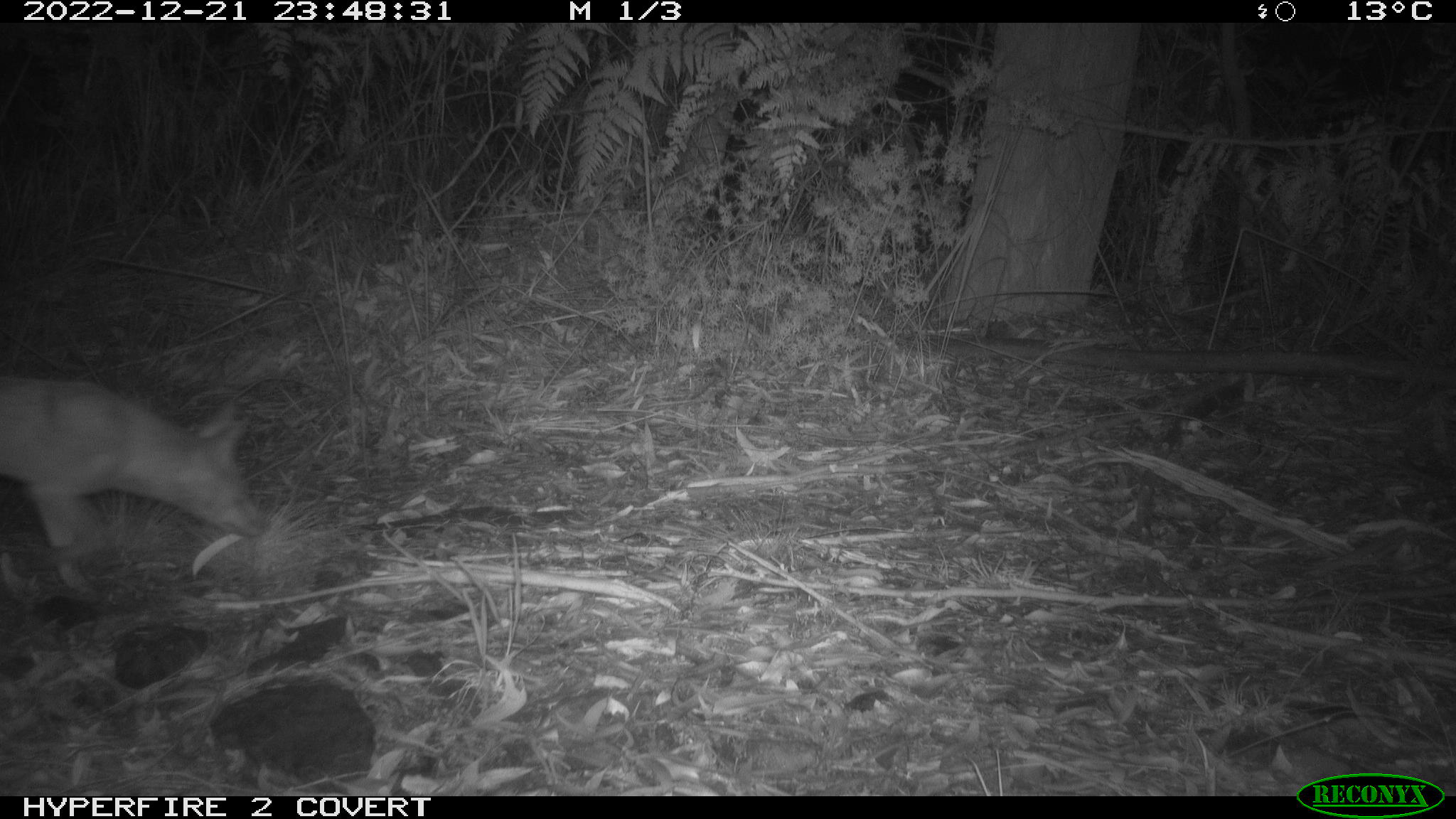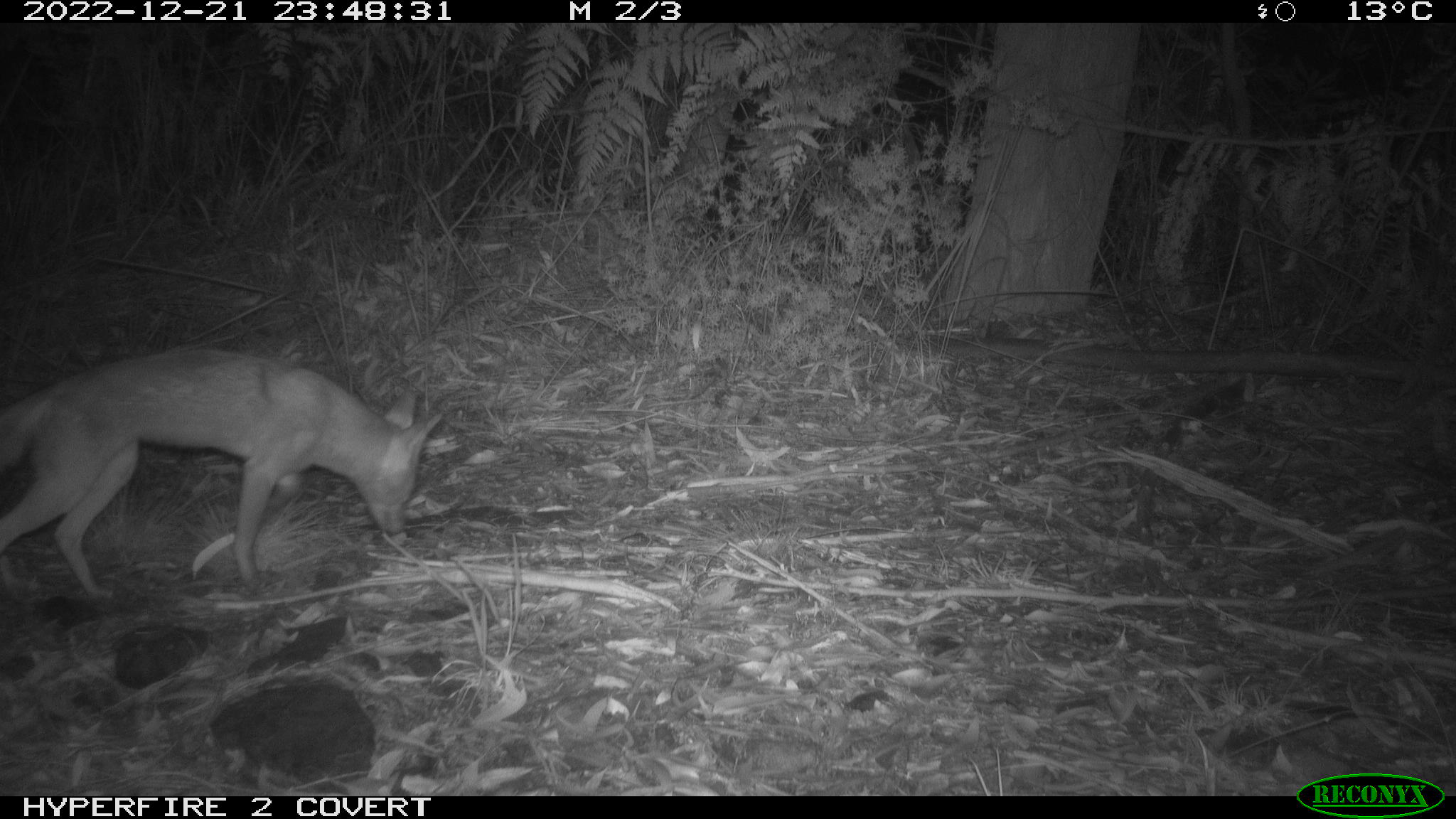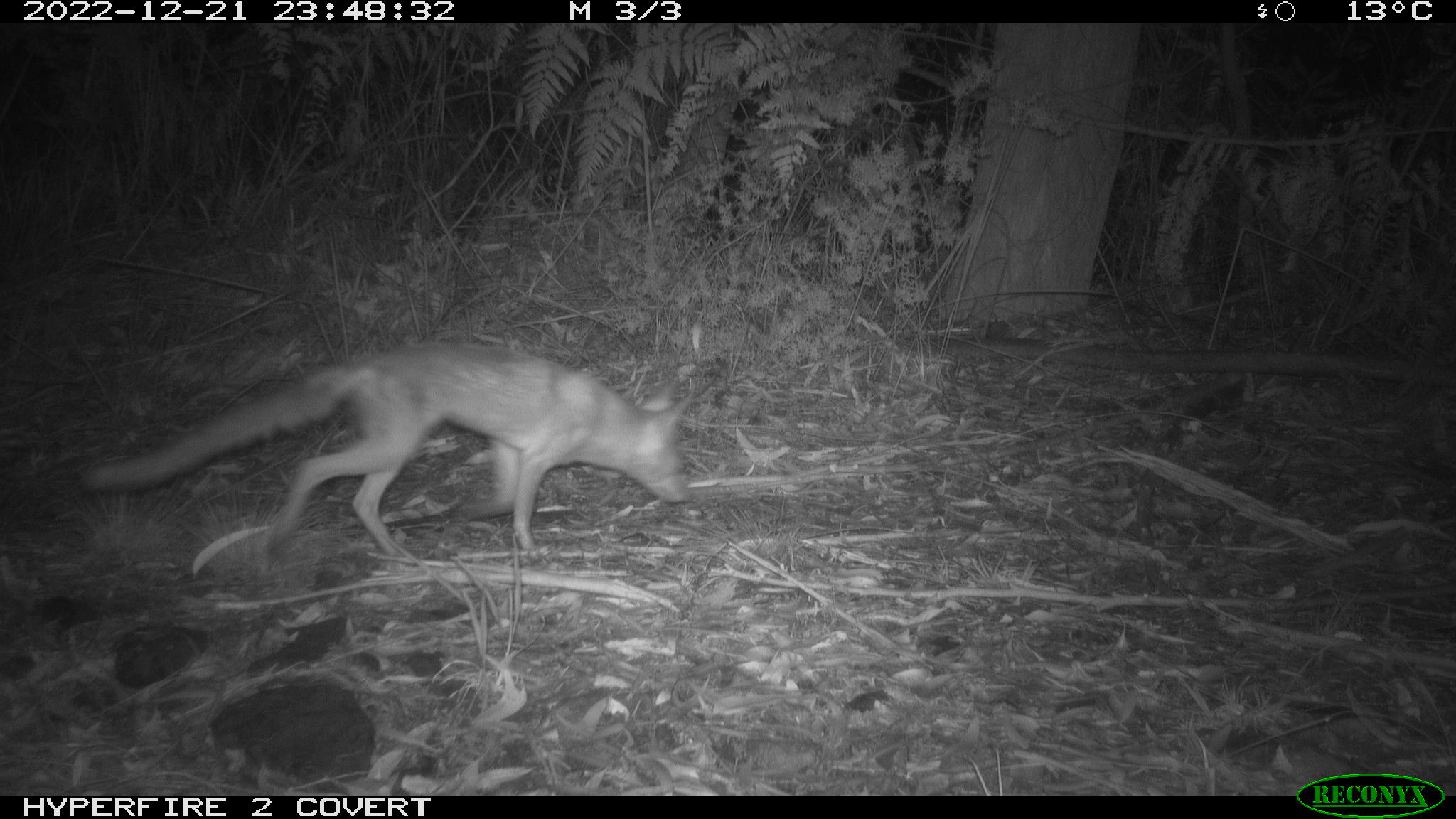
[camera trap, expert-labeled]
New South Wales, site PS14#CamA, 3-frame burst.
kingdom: Animalia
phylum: Chordata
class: Mammalia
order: Carnivora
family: Canidae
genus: Vulpes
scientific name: Vulpes vulpes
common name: red fox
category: fox